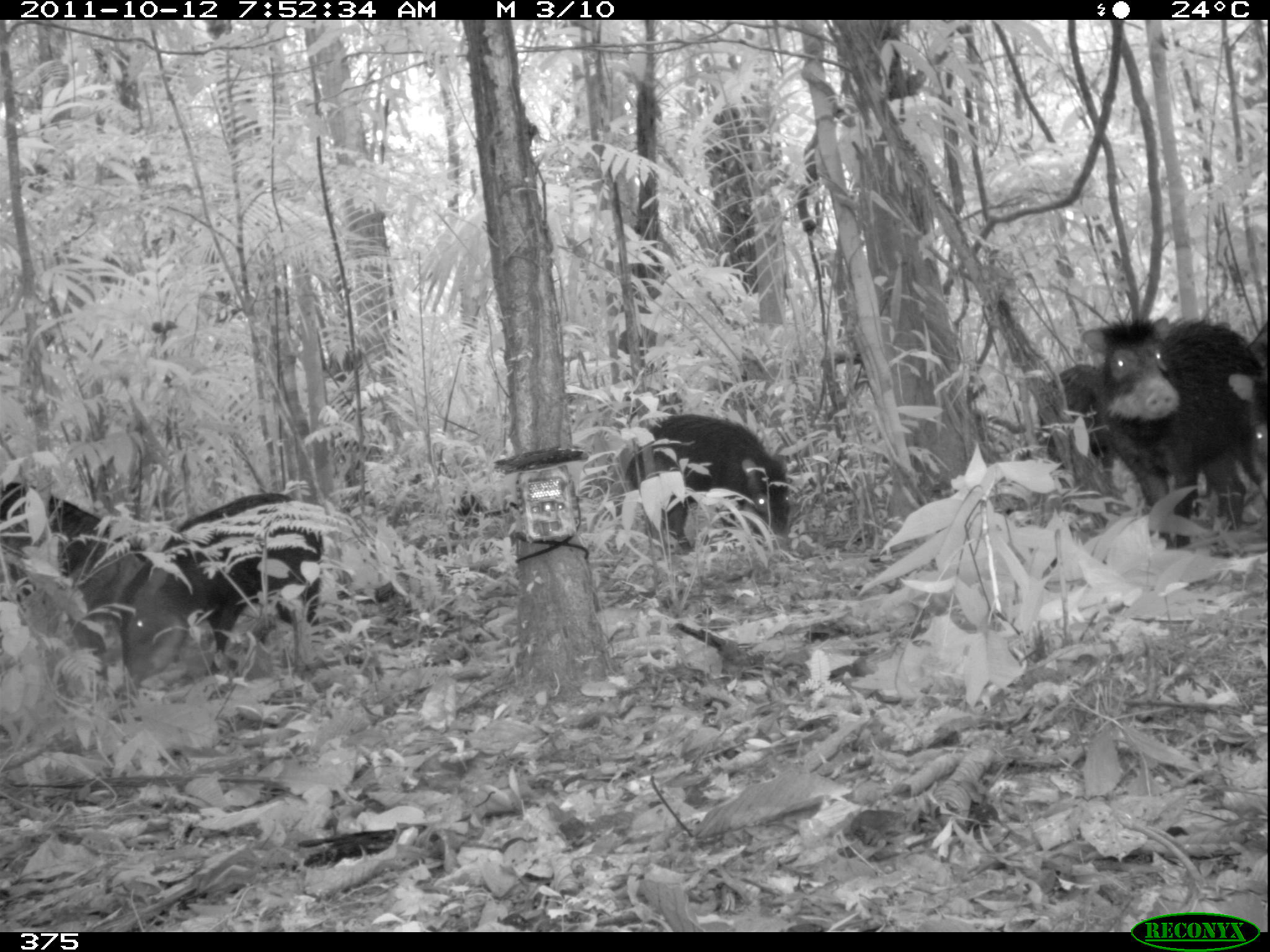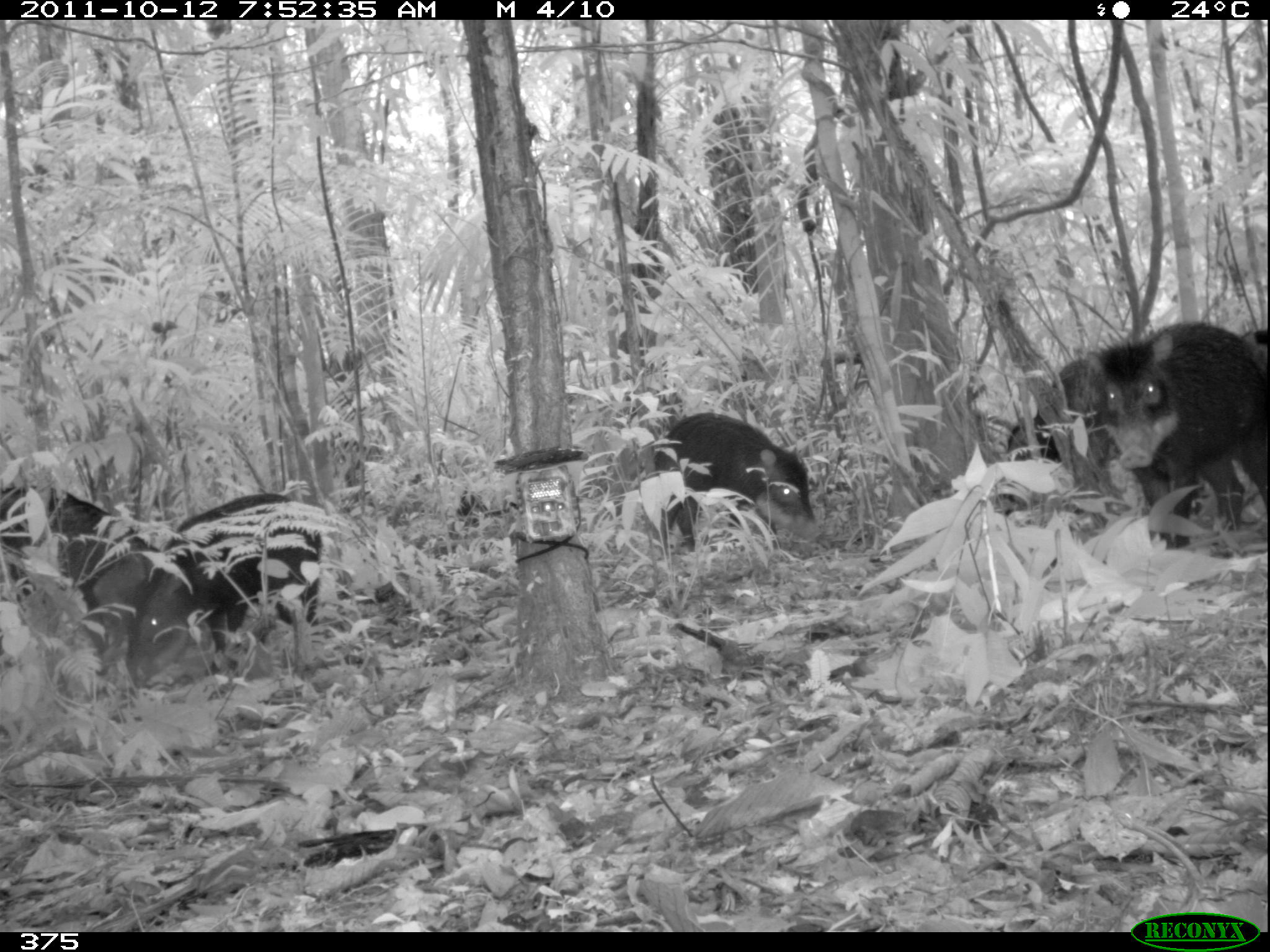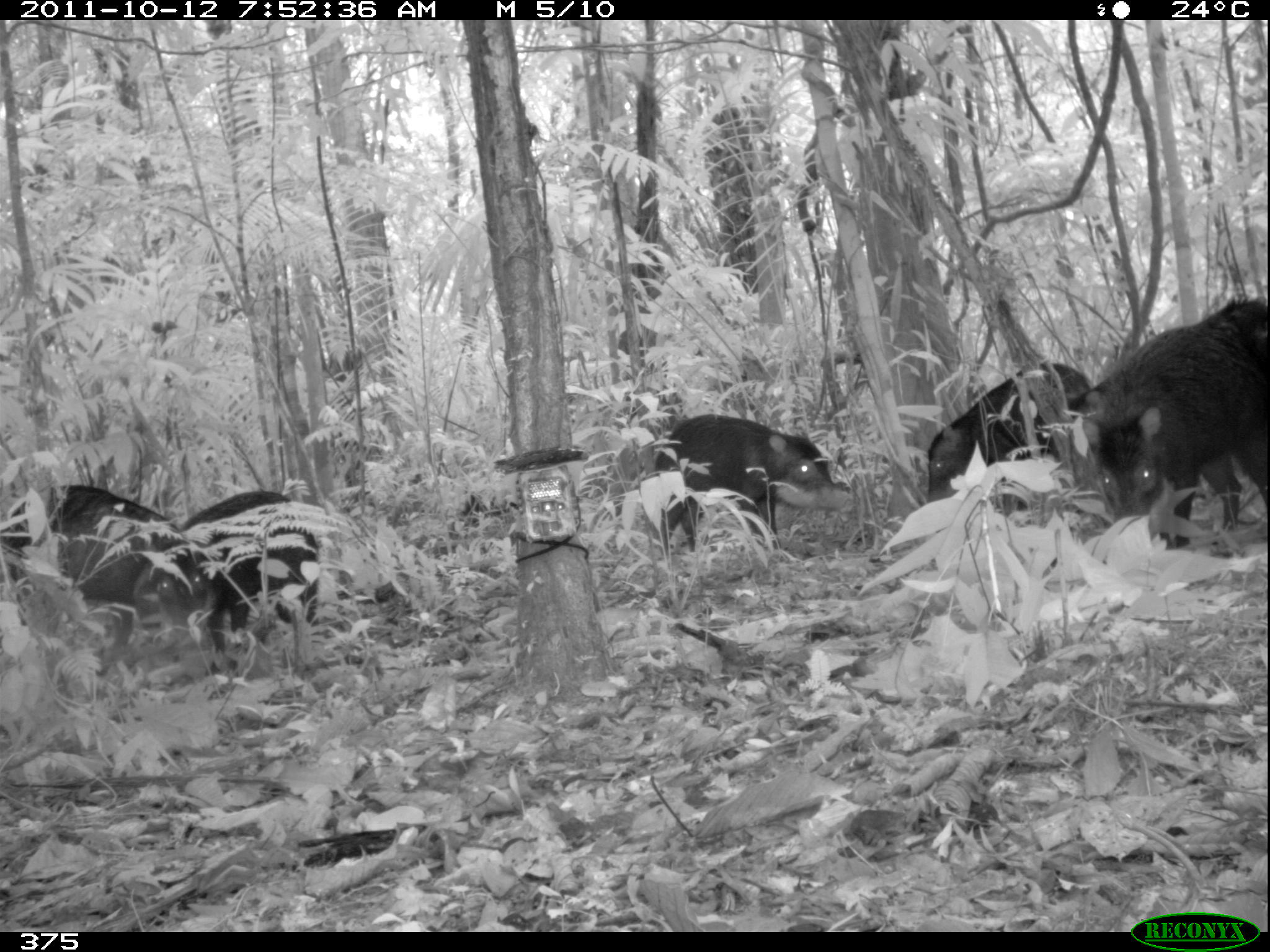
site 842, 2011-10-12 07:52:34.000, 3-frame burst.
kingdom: Animalia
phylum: Chordata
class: Mammalia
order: Artiodactyla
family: Tayassuidae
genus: Tayassu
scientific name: Tayassu pecari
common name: white-lipped peccary